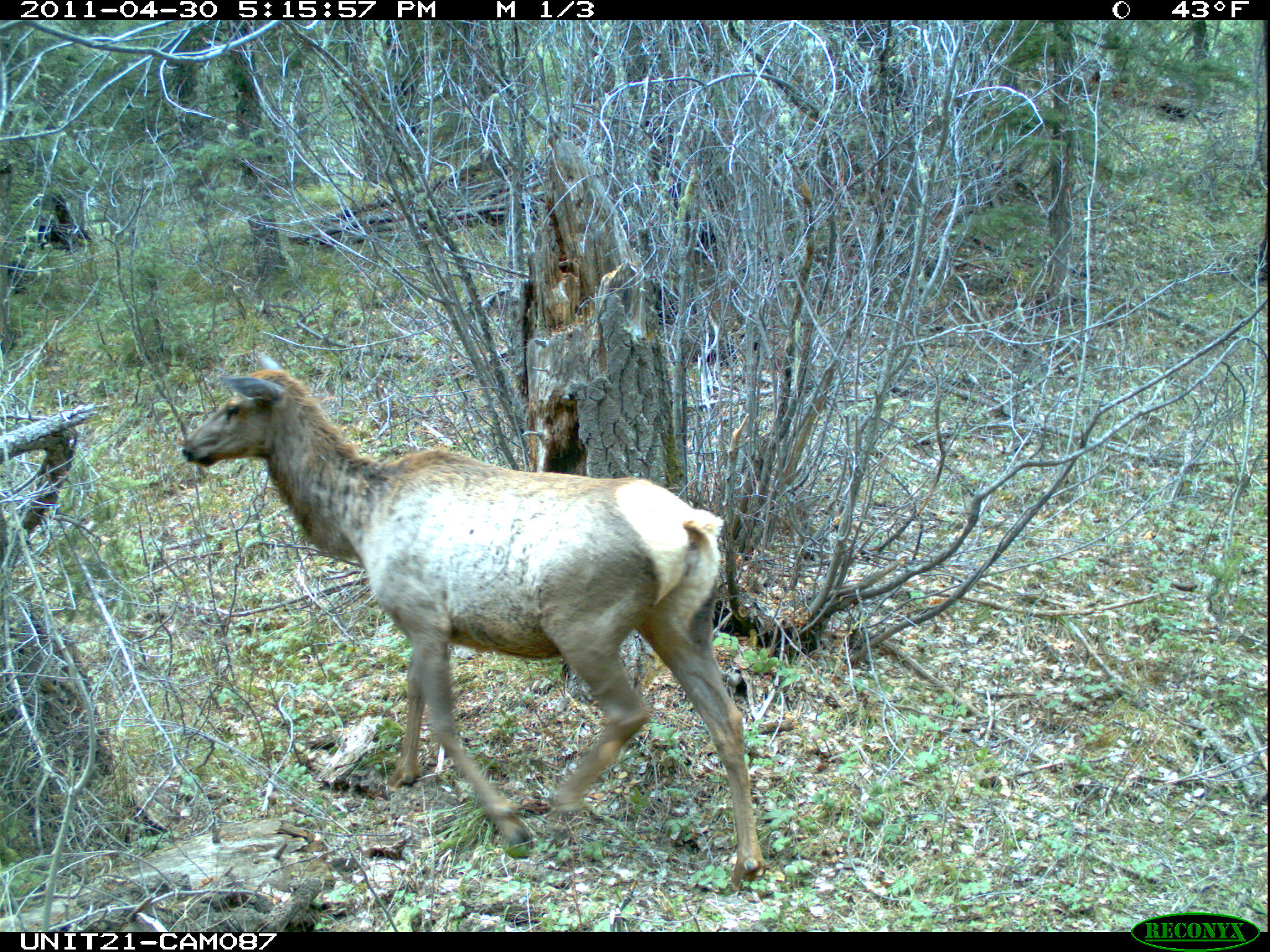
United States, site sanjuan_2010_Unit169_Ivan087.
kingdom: Animalia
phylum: Chordata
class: Mammalia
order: Artiodactyla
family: Cervidae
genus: Cervus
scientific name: Cervus elaphus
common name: red deer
Cervus elaphus (red deer).